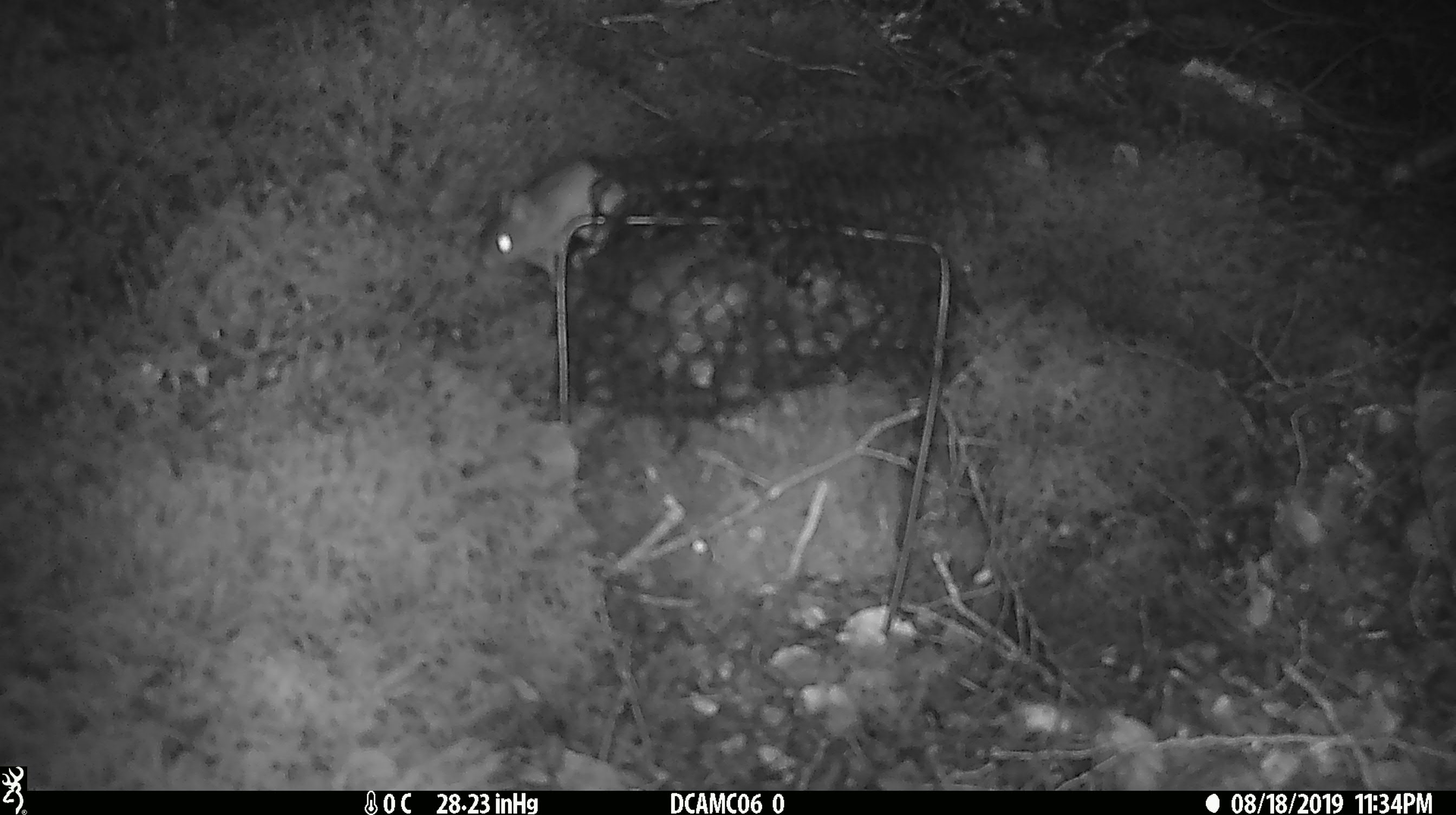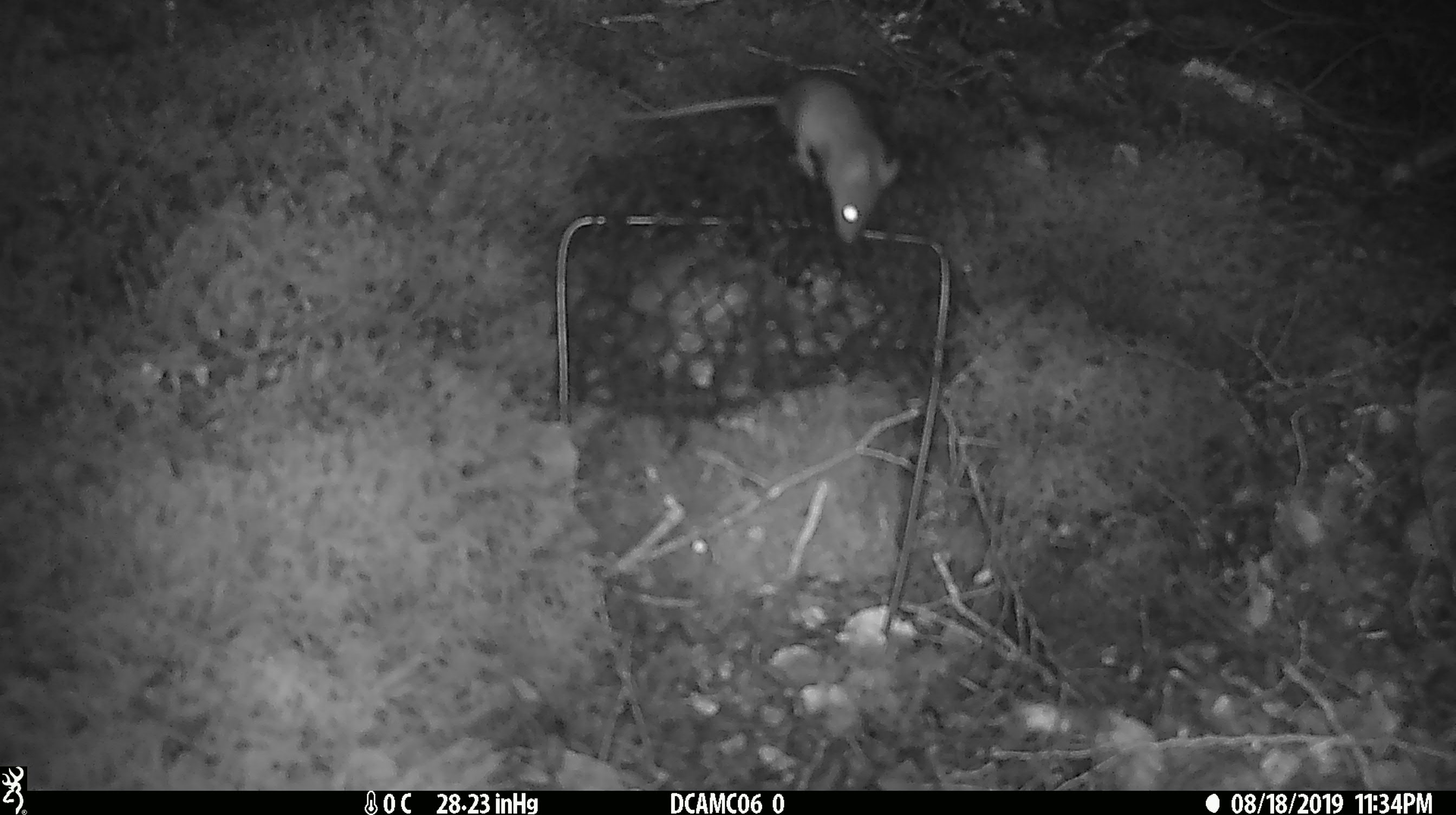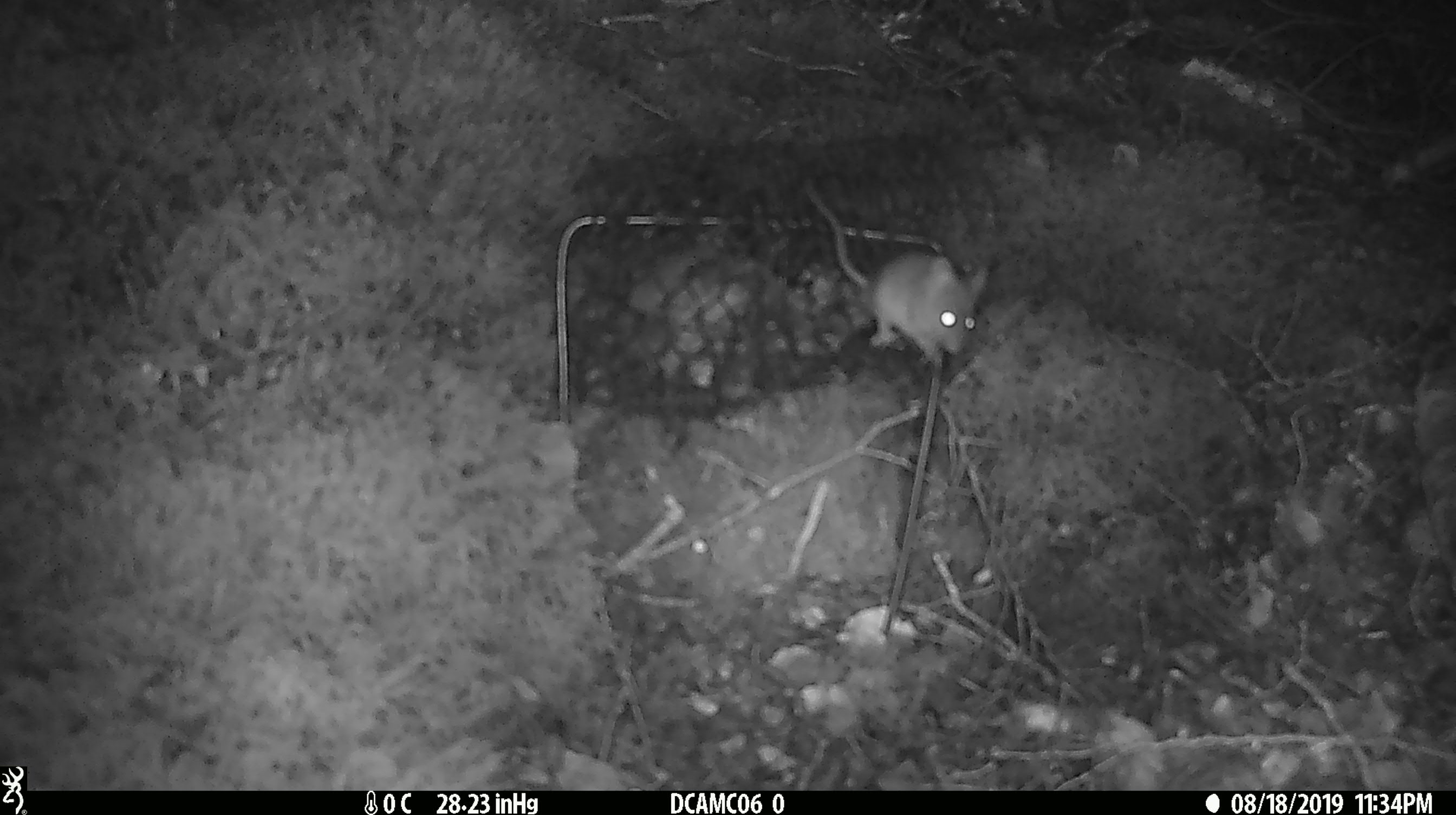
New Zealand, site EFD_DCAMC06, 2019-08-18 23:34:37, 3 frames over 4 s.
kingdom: Animalia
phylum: Chordata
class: Mammalia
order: Rodentia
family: Muridae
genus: Mus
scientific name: Mus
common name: mouse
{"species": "mouse (Mus)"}